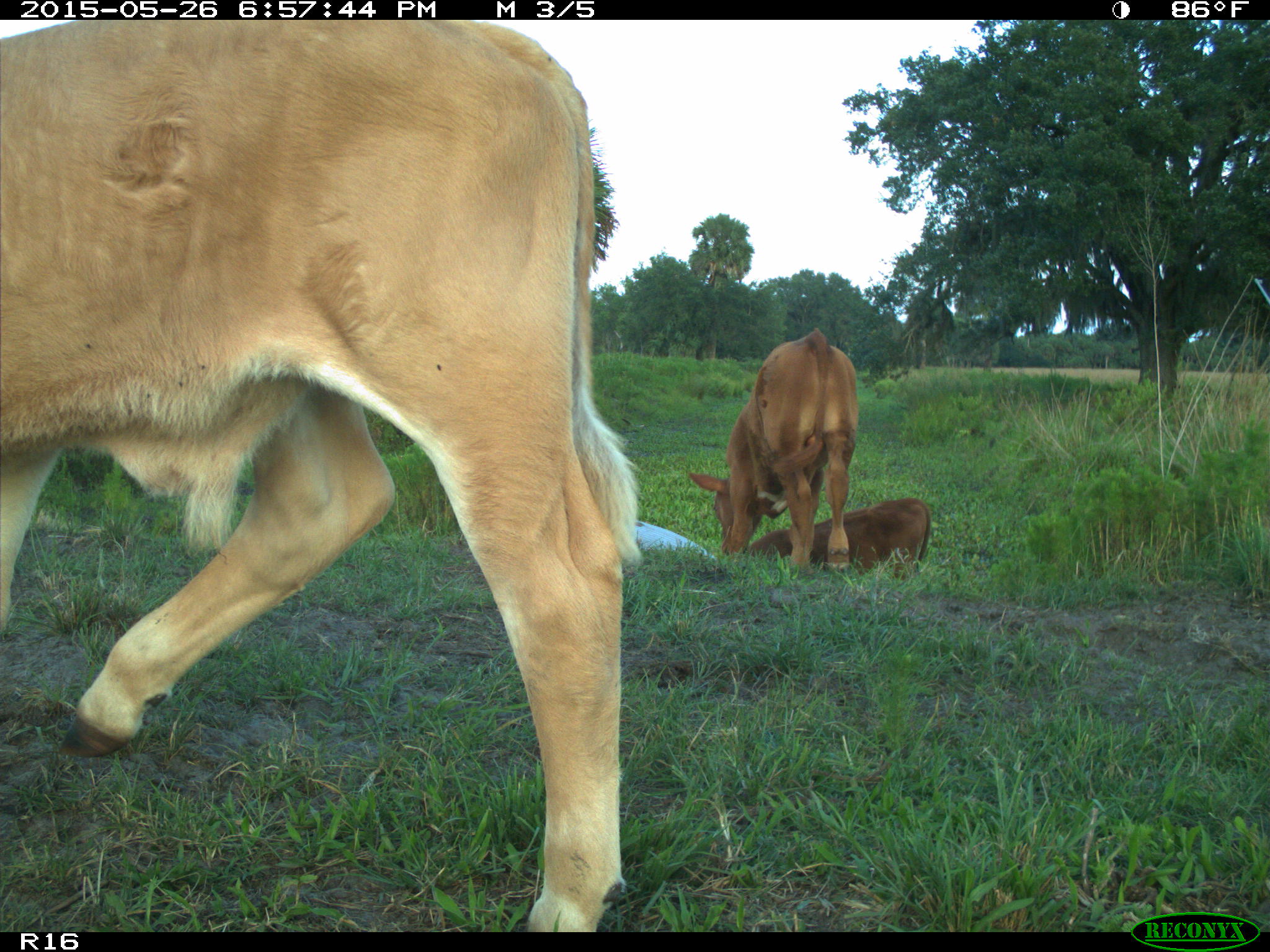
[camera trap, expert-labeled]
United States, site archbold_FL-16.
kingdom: Animalia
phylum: Chordata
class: Mammalia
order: Artiodactyla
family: Bovidae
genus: Bos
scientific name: Bos taurus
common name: domestic cow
Bos taurus (domestic cow).